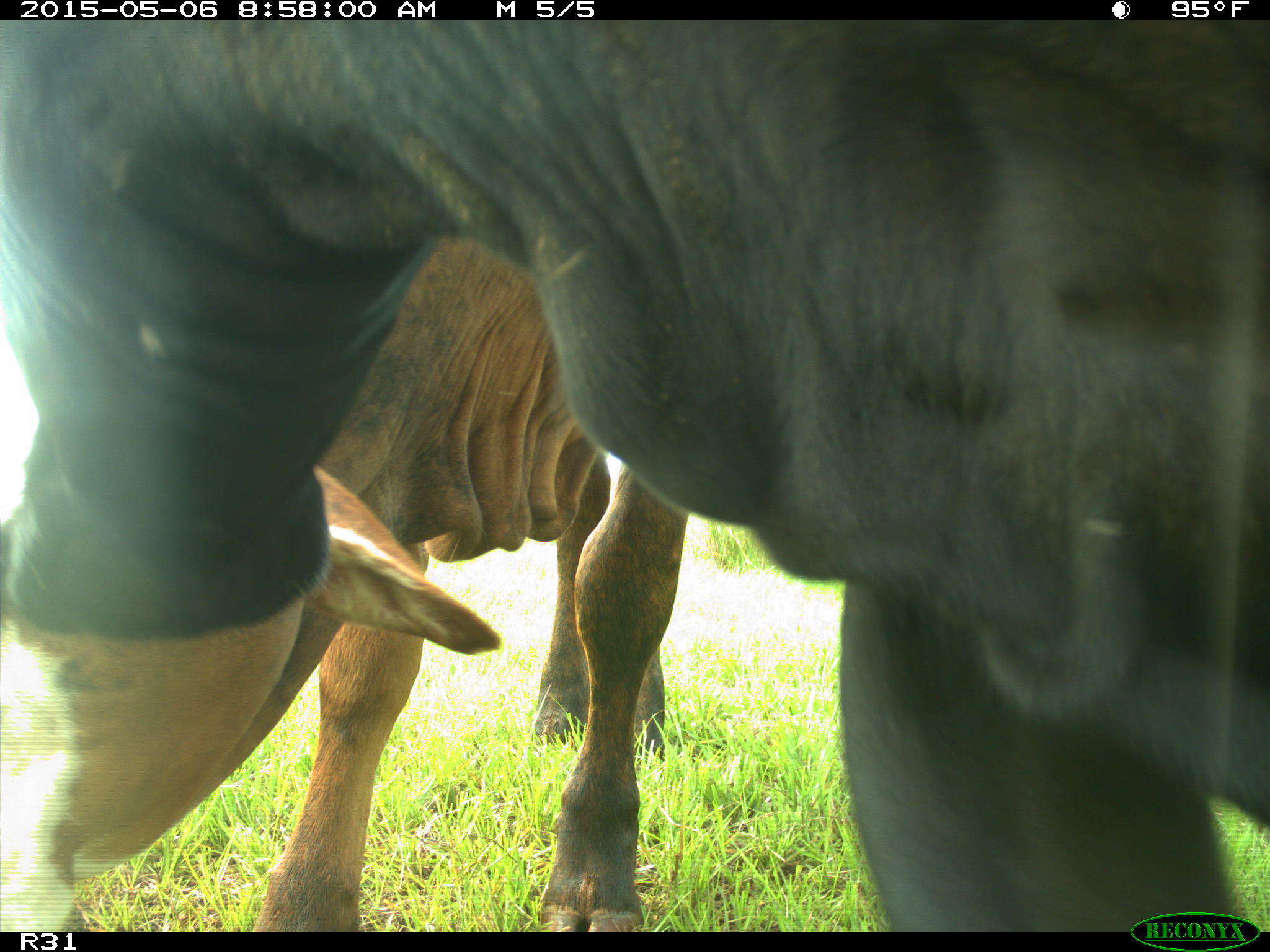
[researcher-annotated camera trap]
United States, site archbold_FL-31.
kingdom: Animalia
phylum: Chordata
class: Mammalia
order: Artiodactyla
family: Bovidae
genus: Bos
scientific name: Bos taurus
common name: domestic cow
Bos taurus (domestic cow).